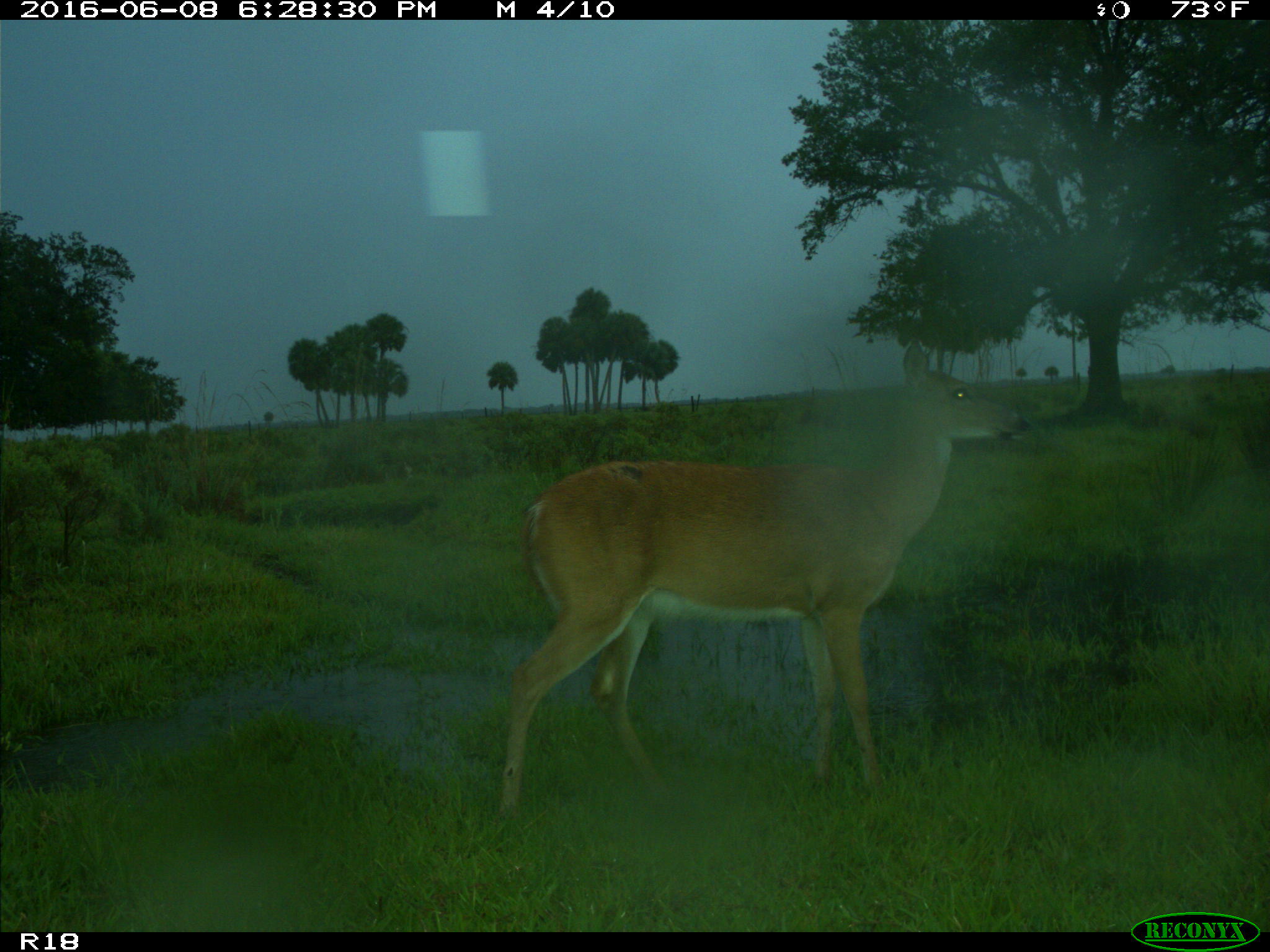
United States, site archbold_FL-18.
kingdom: Animalia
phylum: Chordata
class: Mammalia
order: Artiodactyla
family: Cervidae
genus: Odocoileus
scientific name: Odocoileus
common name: deer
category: unidentified deer